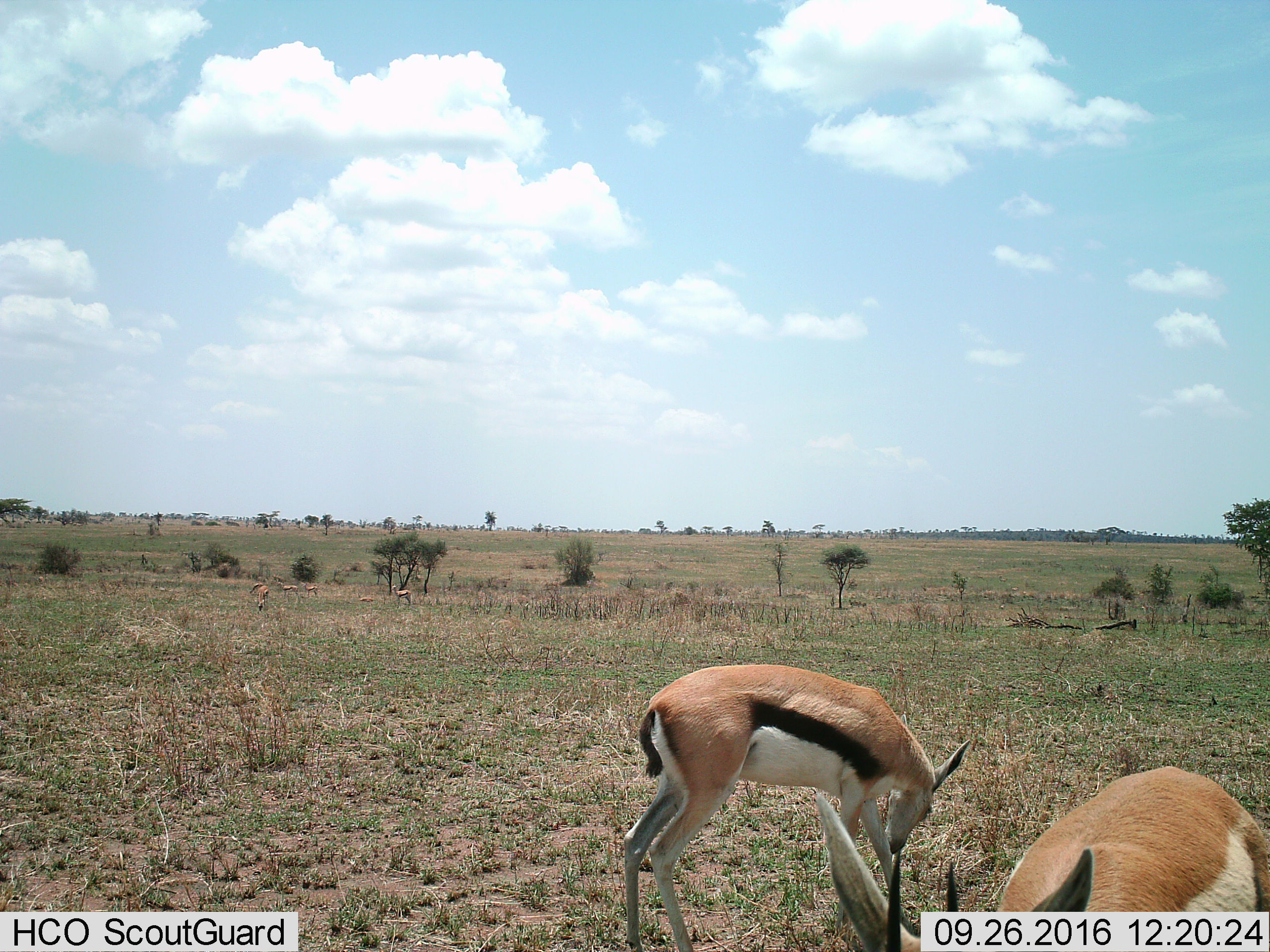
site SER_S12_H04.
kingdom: Animalia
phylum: Chordata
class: Mammalia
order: Artiodactyla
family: Bovidae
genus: Eudorcas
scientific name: Eudorcas thomsonii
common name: thomson's gazelle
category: gazellethomsons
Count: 7.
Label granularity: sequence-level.